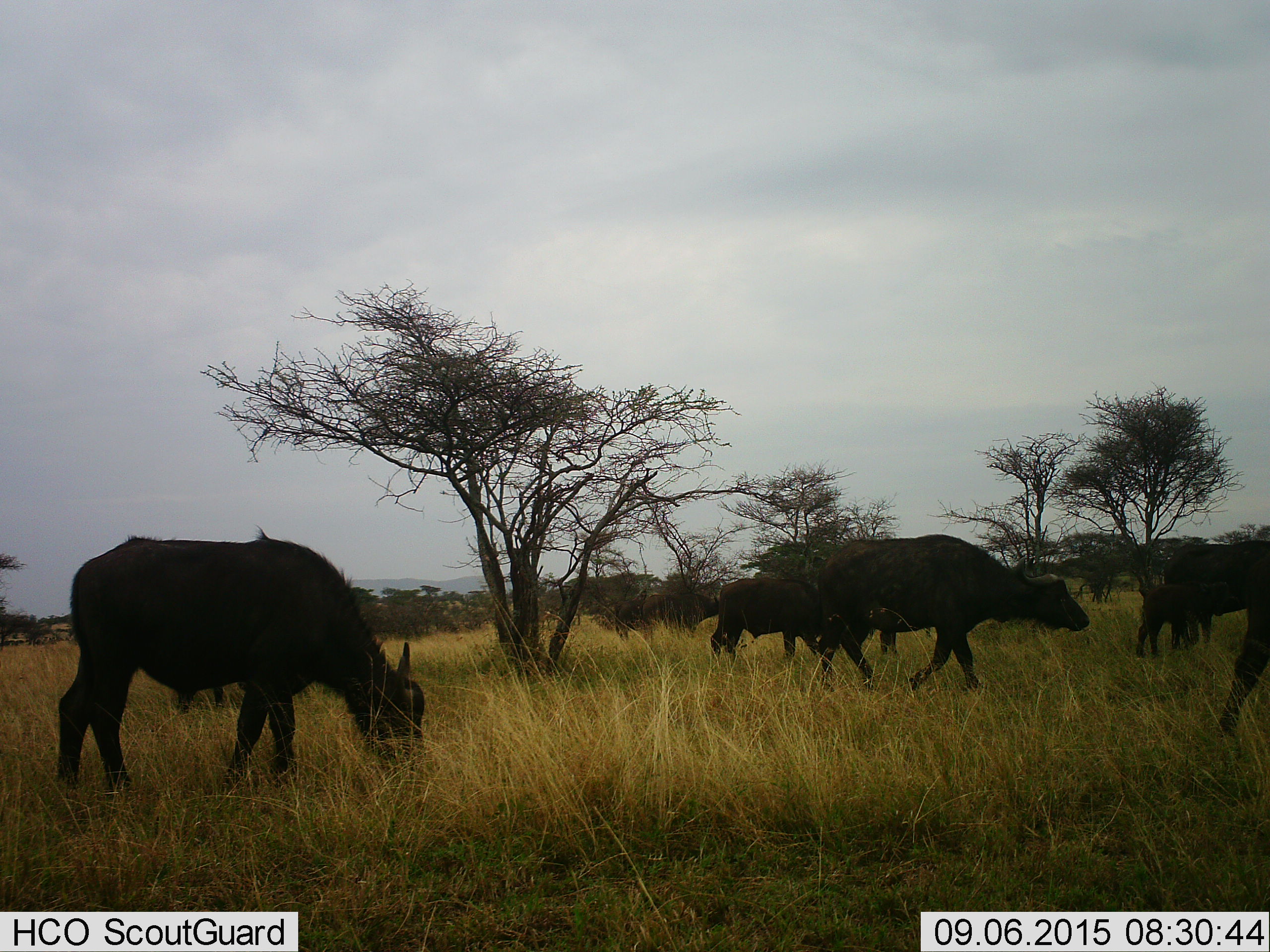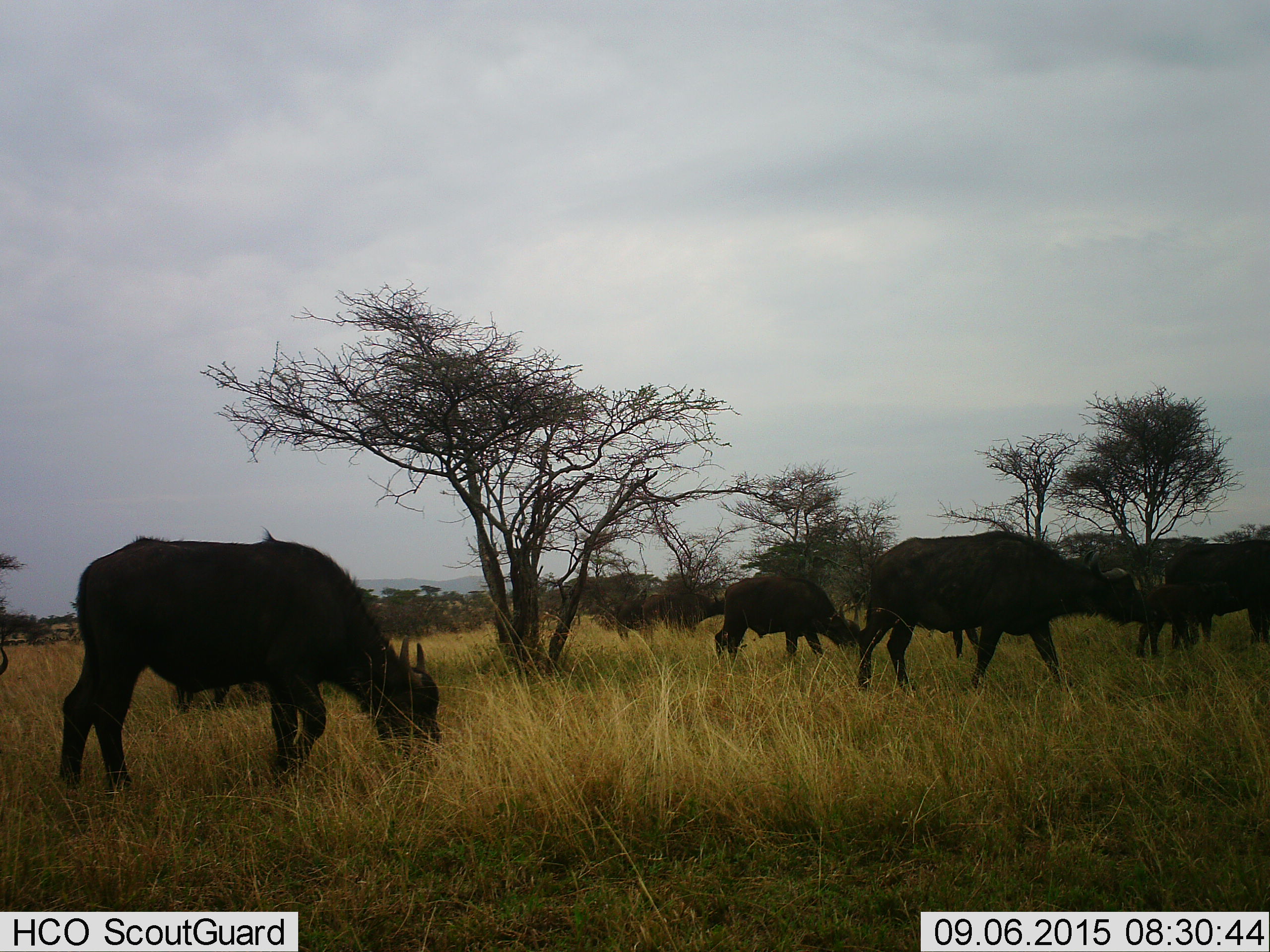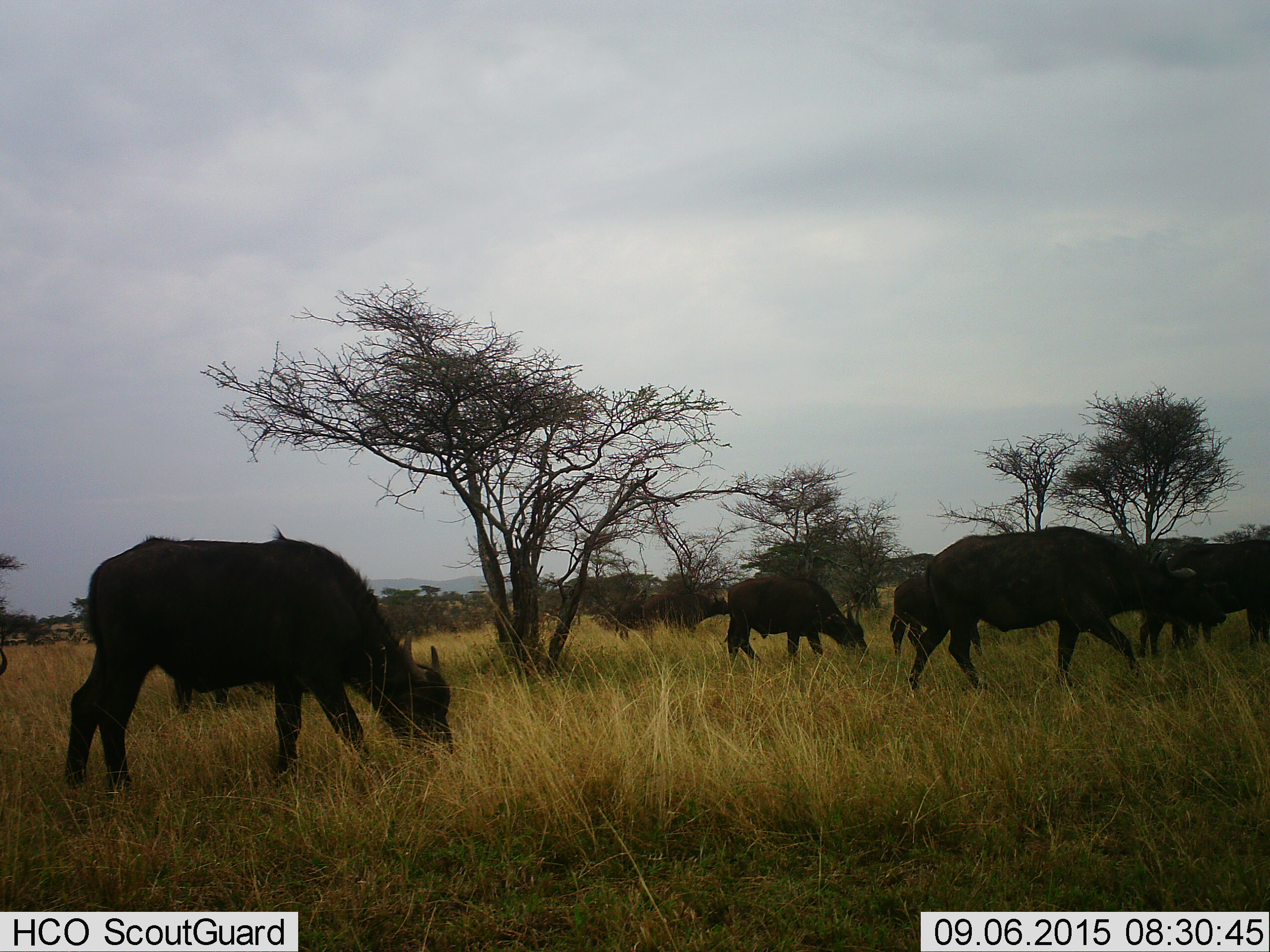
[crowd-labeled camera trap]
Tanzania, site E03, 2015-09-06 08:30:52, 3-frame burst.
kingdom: Animalia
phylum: Chordata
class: Mammalia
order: Artiodactyla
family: Bovidae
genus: Syncerus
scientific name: Syncerus caffer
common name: cape buffalo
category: buffalo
Buffalo (cape buffalo) (Syncerus caffer), count 8. Behavior (volunteer vote fractions): standing 47%, resting 0%, moving 80%, interacting 0%. Young present (vote fraction): 80%. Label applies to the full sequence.